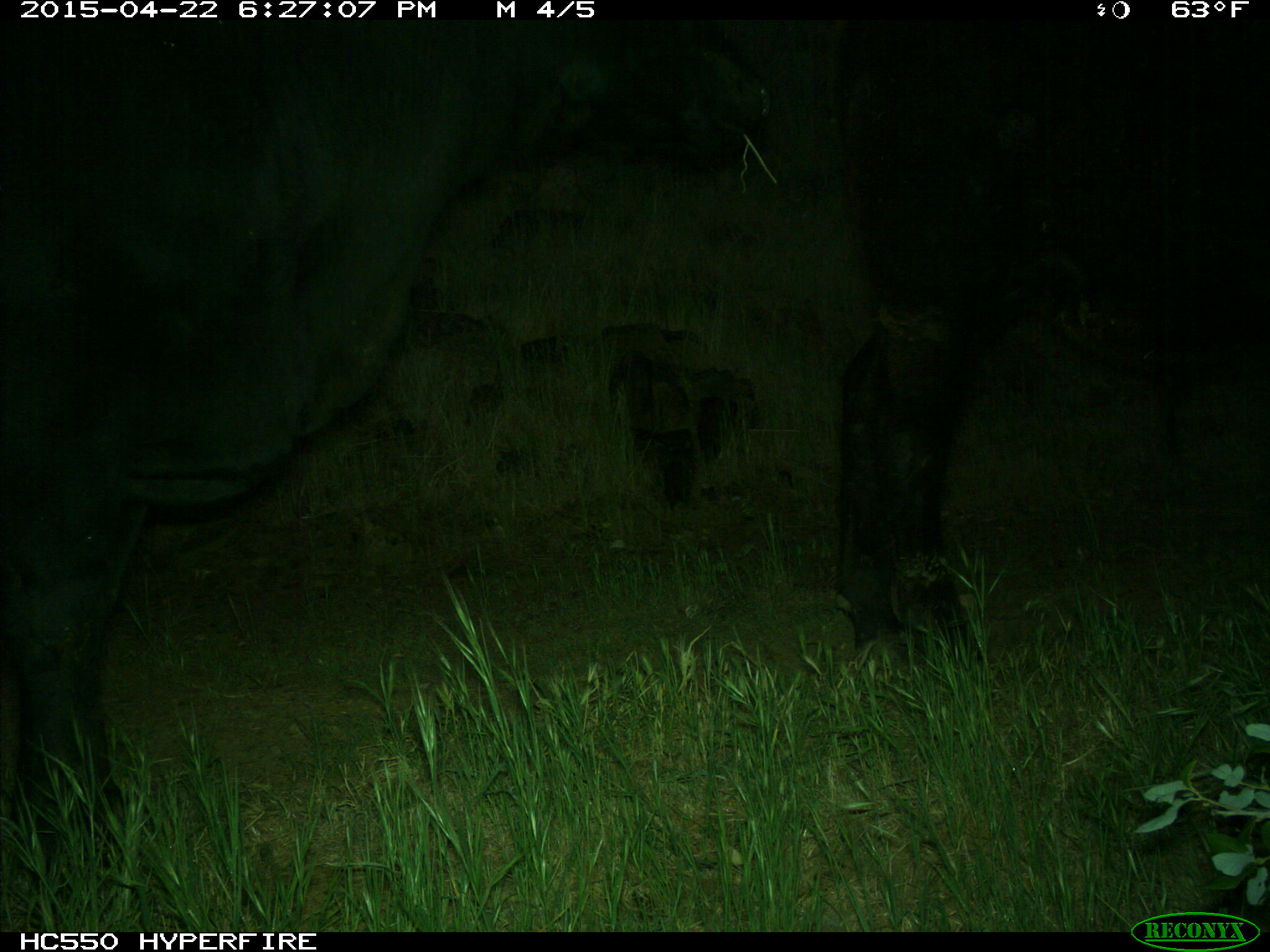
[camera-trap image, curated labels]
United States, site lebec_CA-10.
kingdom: Animalia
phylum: Chordata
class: Mammalia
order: Artiodactyla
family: Bovidae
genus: Bos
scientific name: Bos taurus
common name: domestic cow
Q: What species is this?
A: Bos taurus (domestic cow).